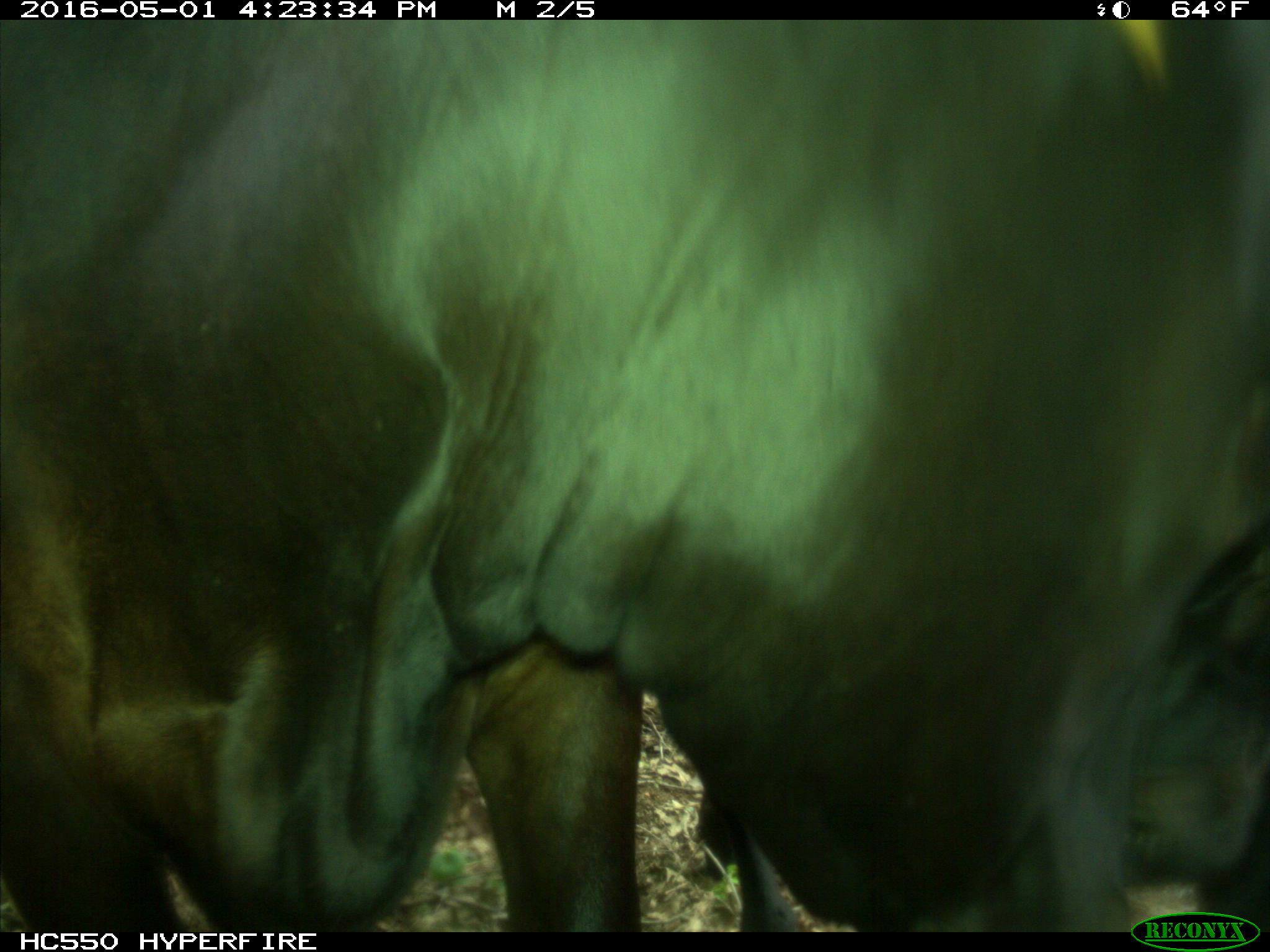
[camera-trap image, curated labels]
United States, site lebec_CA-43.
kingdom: Animalia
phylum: Chordata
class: Mammalia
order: Artiodactyla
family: Bovidae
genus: Bos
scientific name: Bos taurus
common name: domestic cow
Bos taurus (domestic cow).